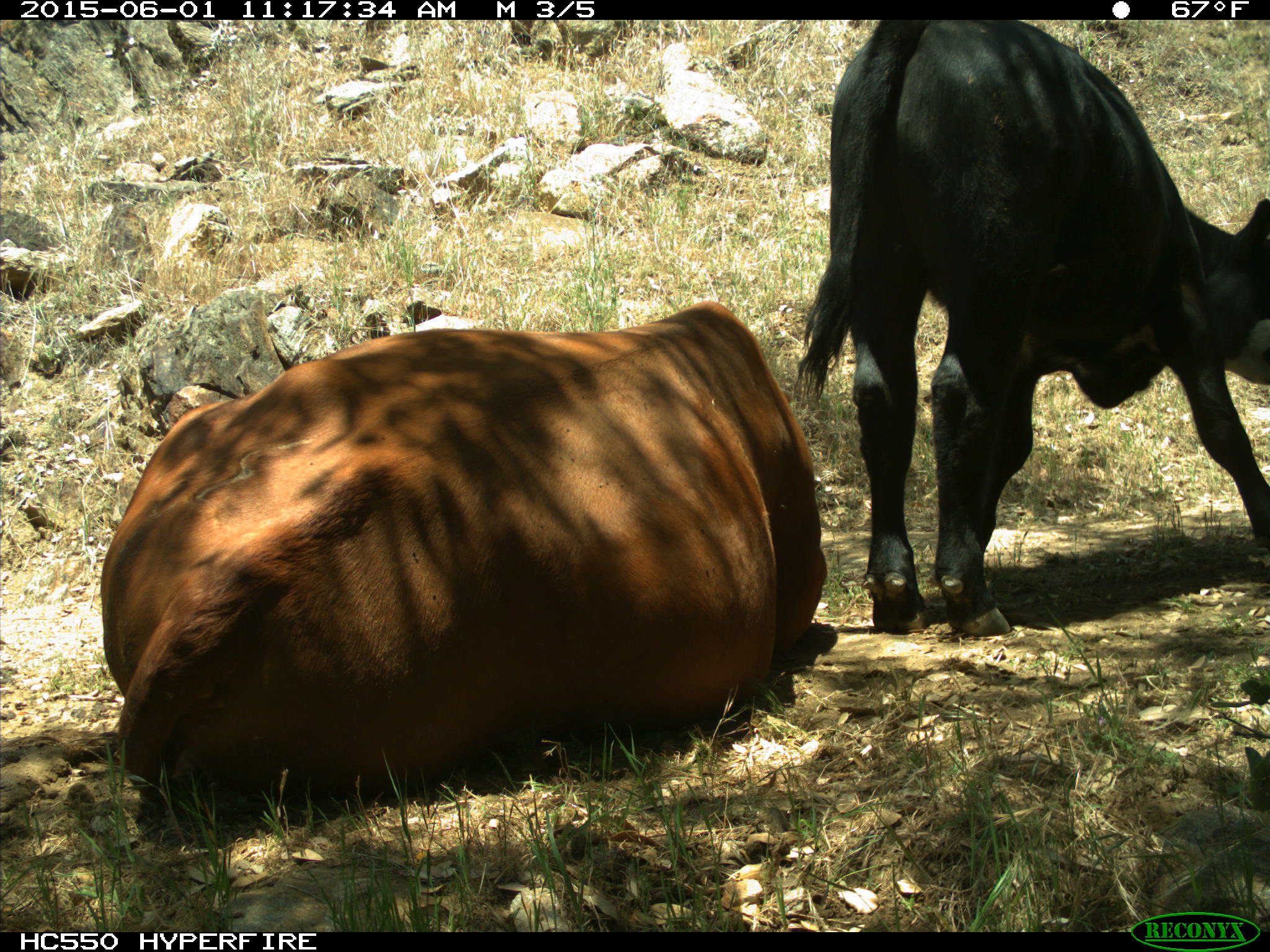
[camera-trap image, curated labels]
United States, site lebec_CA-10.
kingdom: Animalia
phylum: Chordata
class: Mammalia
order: Artiodactyla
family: Bovidae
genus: Bos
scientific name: Bos taurus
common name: domestic cow